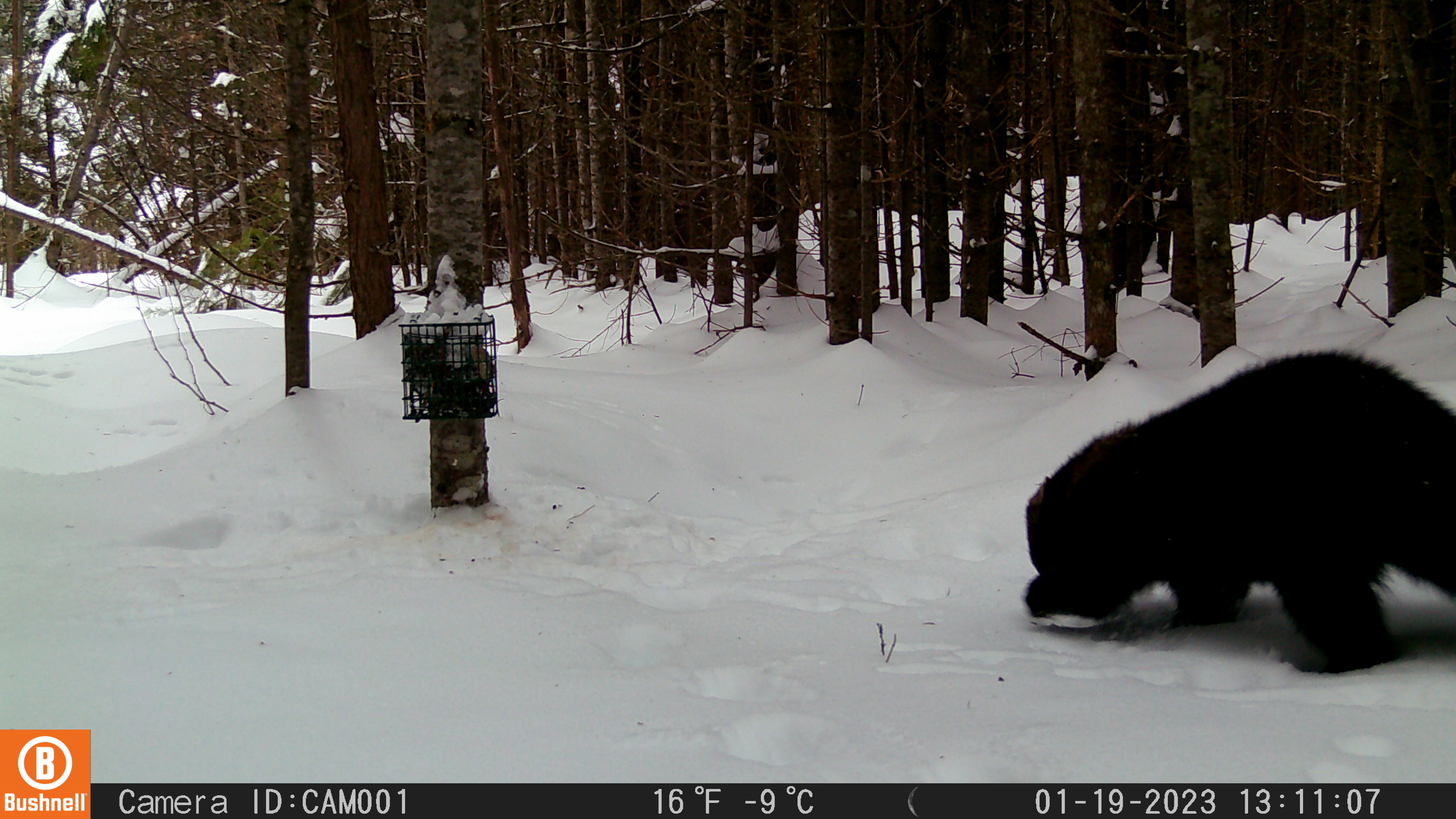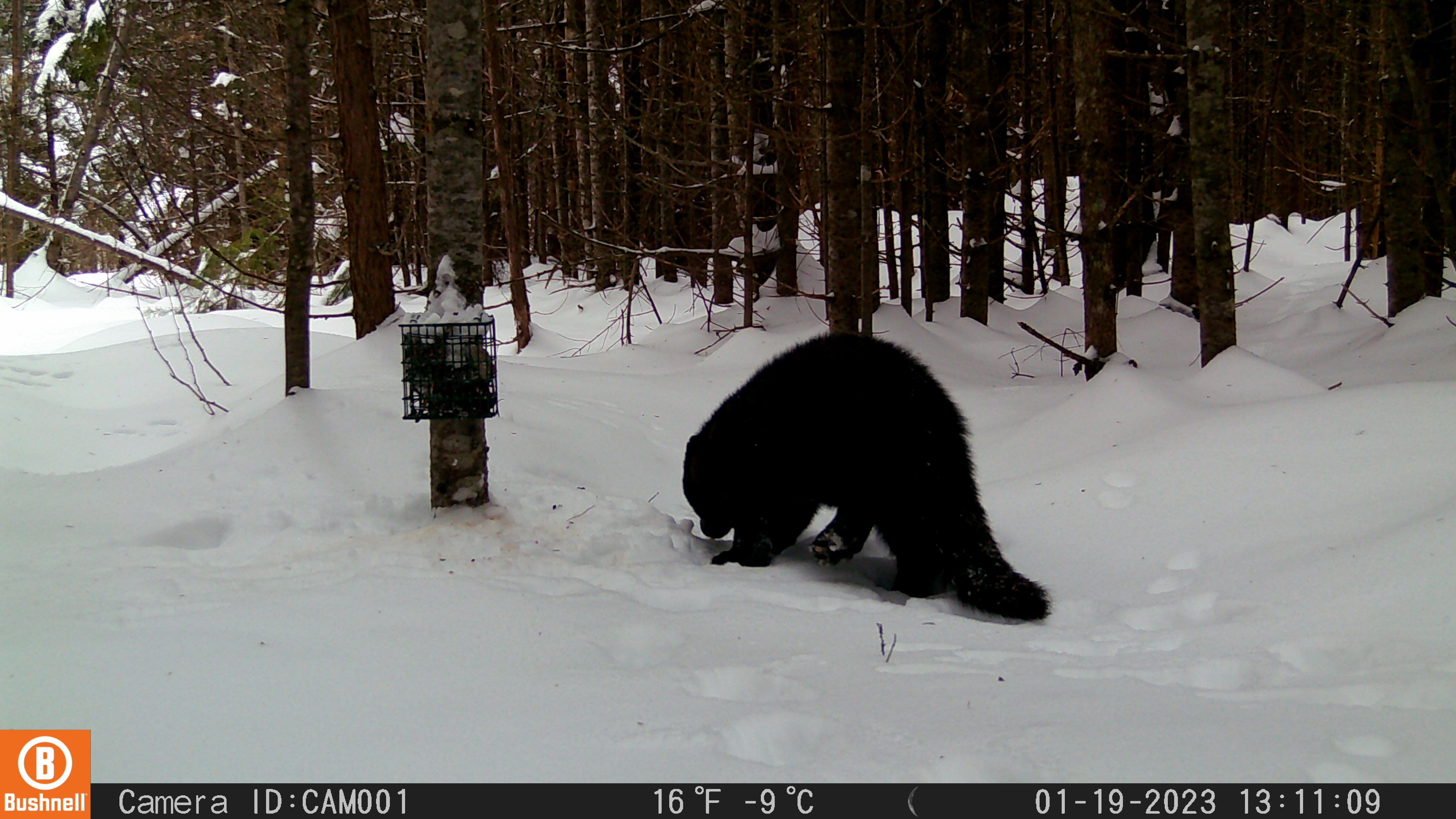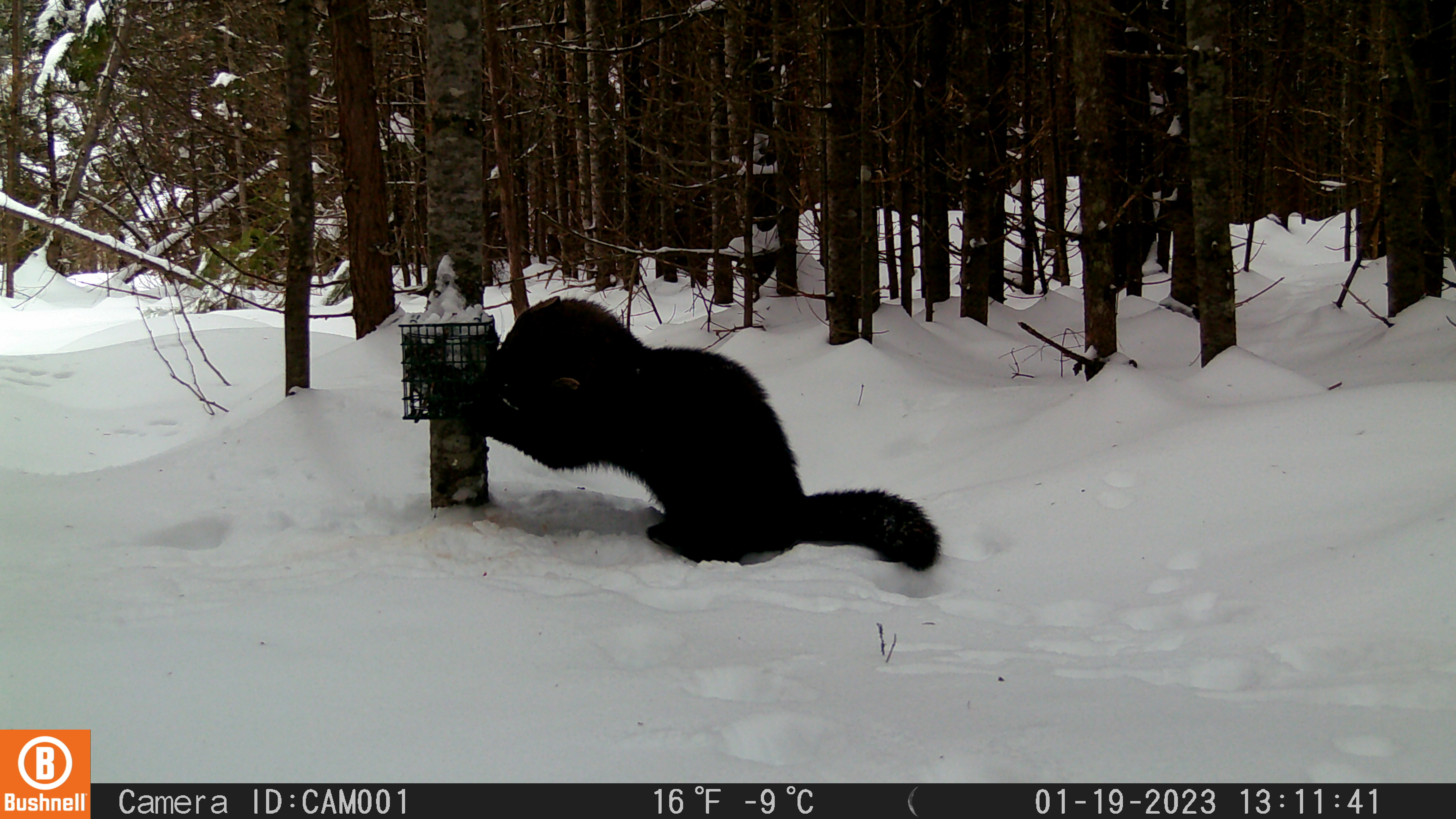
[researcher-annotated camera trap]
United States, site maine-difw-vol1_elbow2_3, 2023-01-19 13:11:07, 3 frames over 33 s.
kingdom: Animalia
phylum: Chordata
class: Mammalia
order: Carnivora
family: Mustelidae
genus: Pekania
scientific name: Pekania pennanti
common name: fisher